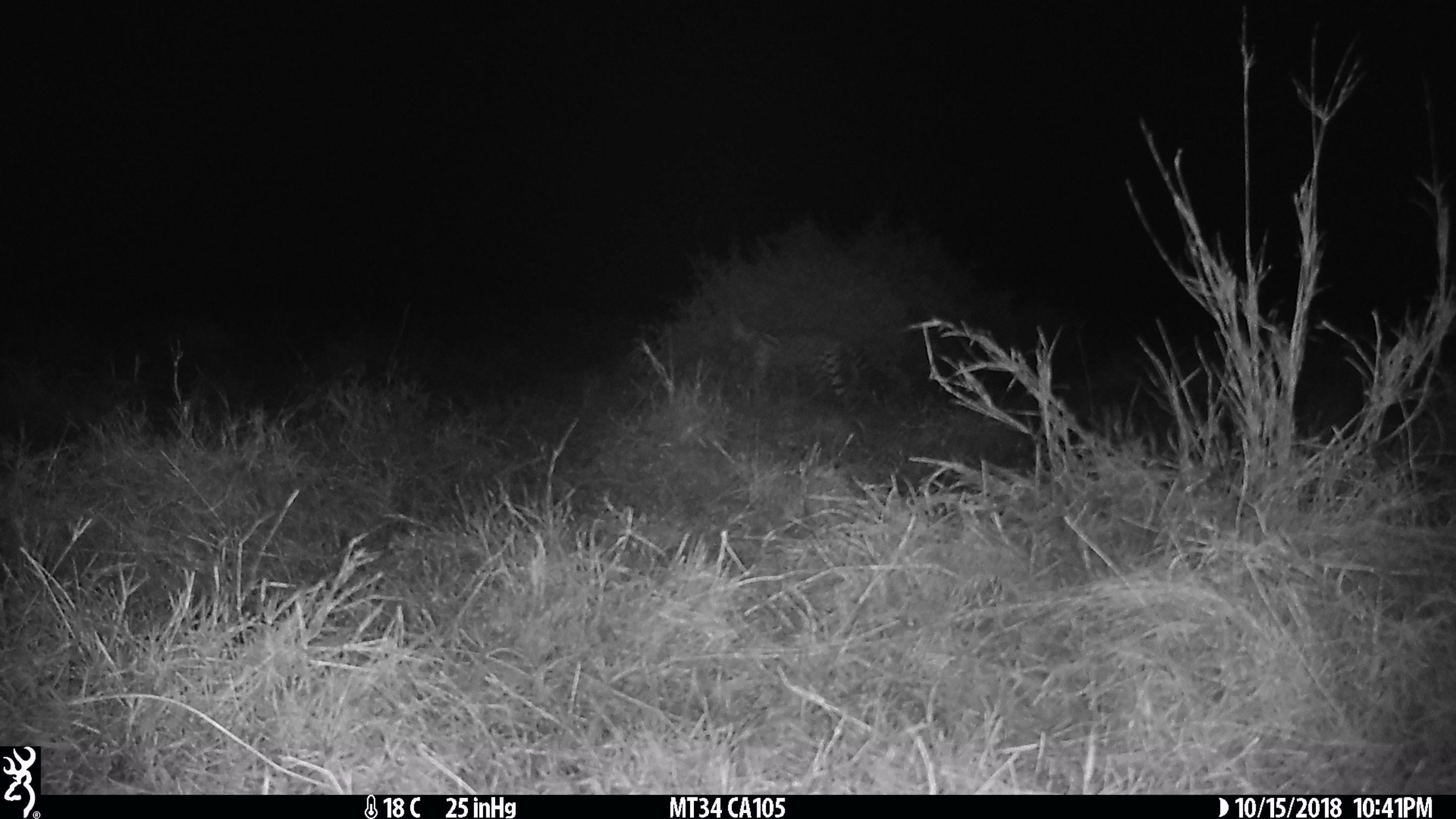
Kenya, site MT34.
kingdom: Animalia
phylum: Chordata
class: Mammalia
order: Carnivora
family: Felidae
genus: Leptailurus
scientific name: Leptailurus serval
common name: serval